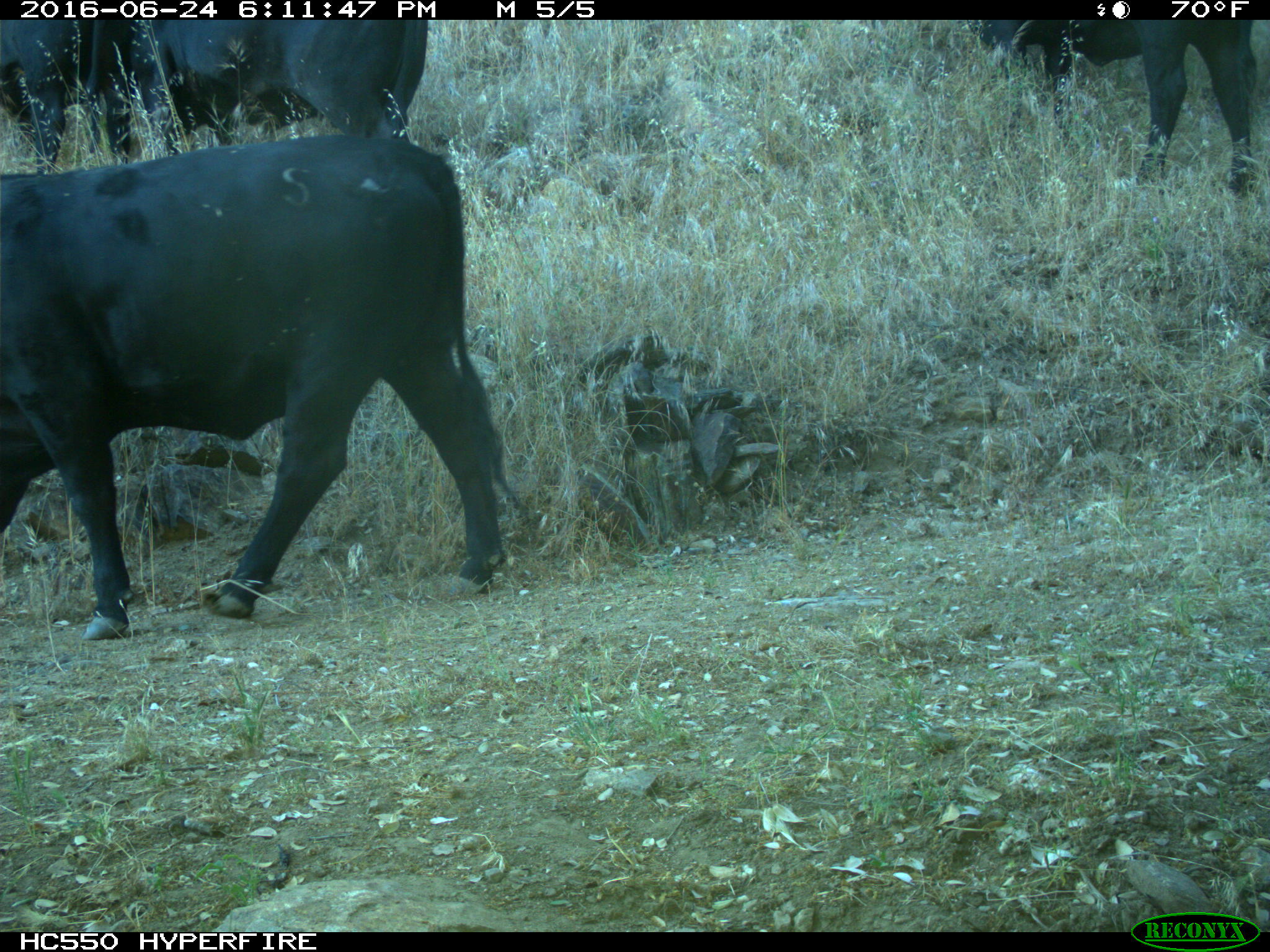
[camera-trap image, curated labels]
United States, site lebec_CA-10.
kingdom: Animalia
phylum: Chordata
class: Mammalia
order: Artiodactyla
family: Bovidae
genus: Bos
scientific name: Bos taurus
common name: domestic cow